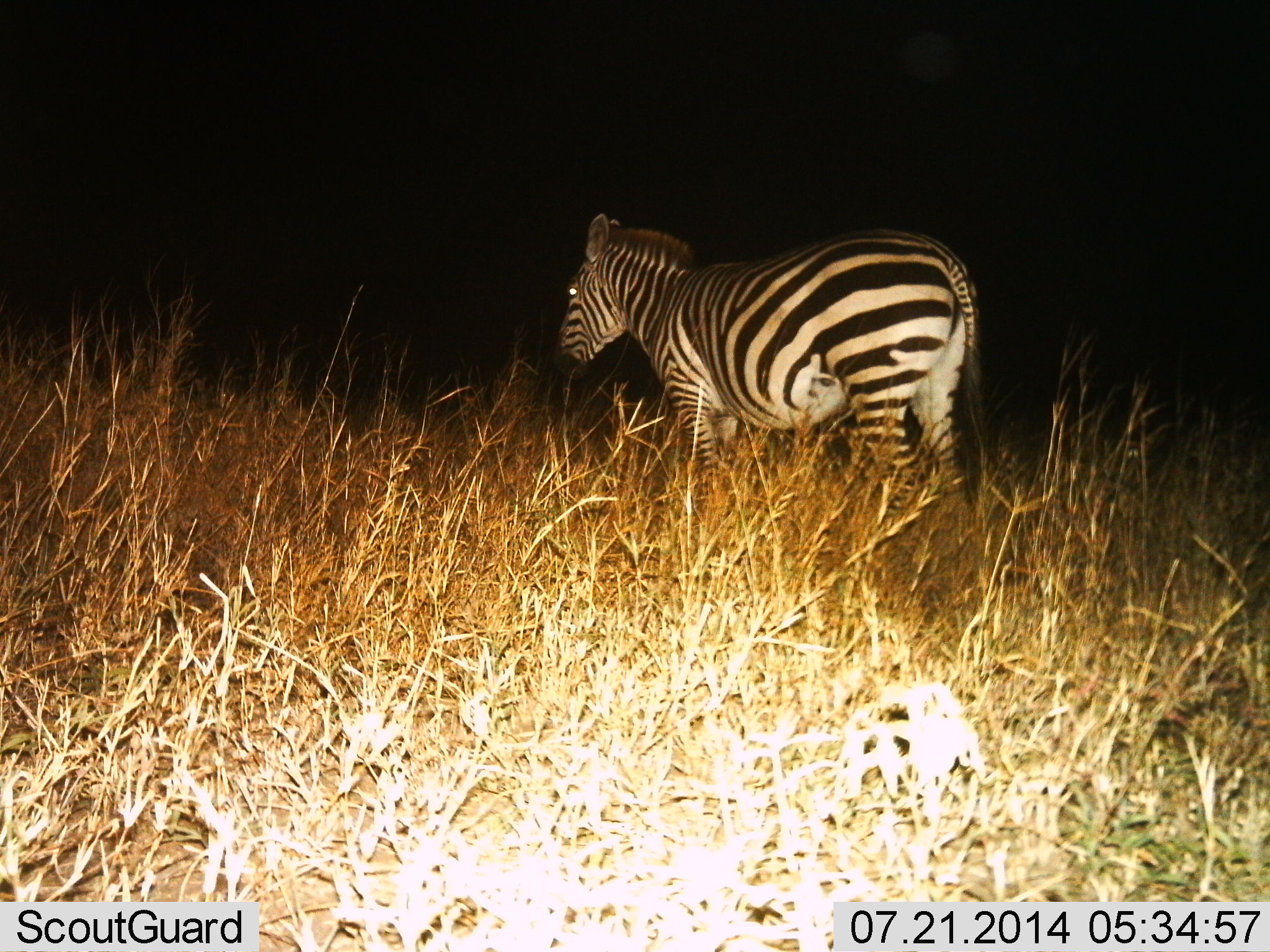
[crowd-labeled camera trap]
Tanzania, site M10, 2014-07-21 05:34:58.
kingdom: Animalia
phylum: Chordata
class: Mammalia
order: Perissodactyla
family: Equidae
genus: Equus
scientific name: Equus quagga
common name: plains zebra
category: zebra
Zebra (plains zebra) (Equus quagga), count 1. Behavior (volunteer vote fractions): standing 100%, resting 0%, moving 0%, interacting 0%. Young present (vote fraction): 0%. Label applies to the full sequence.